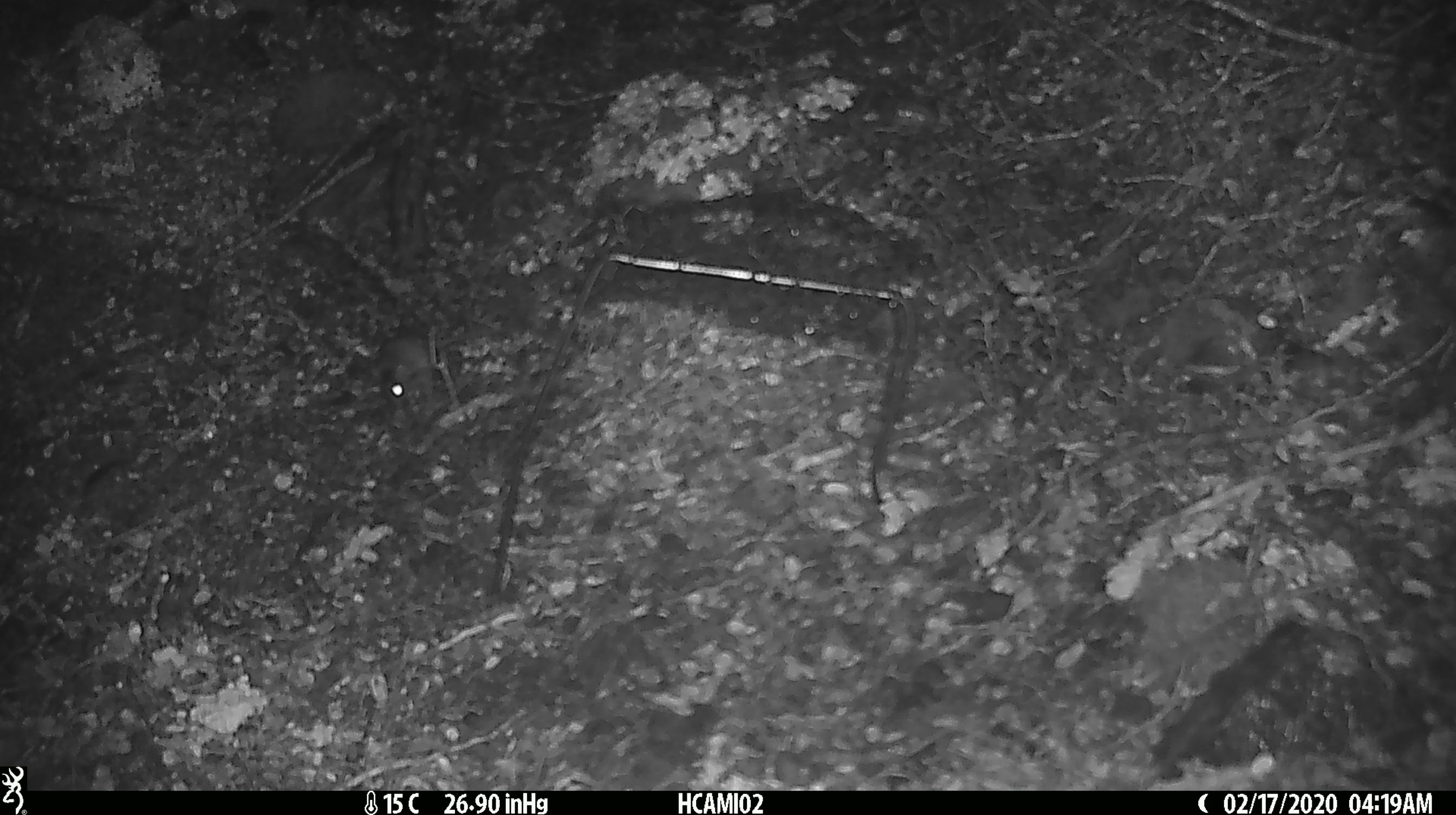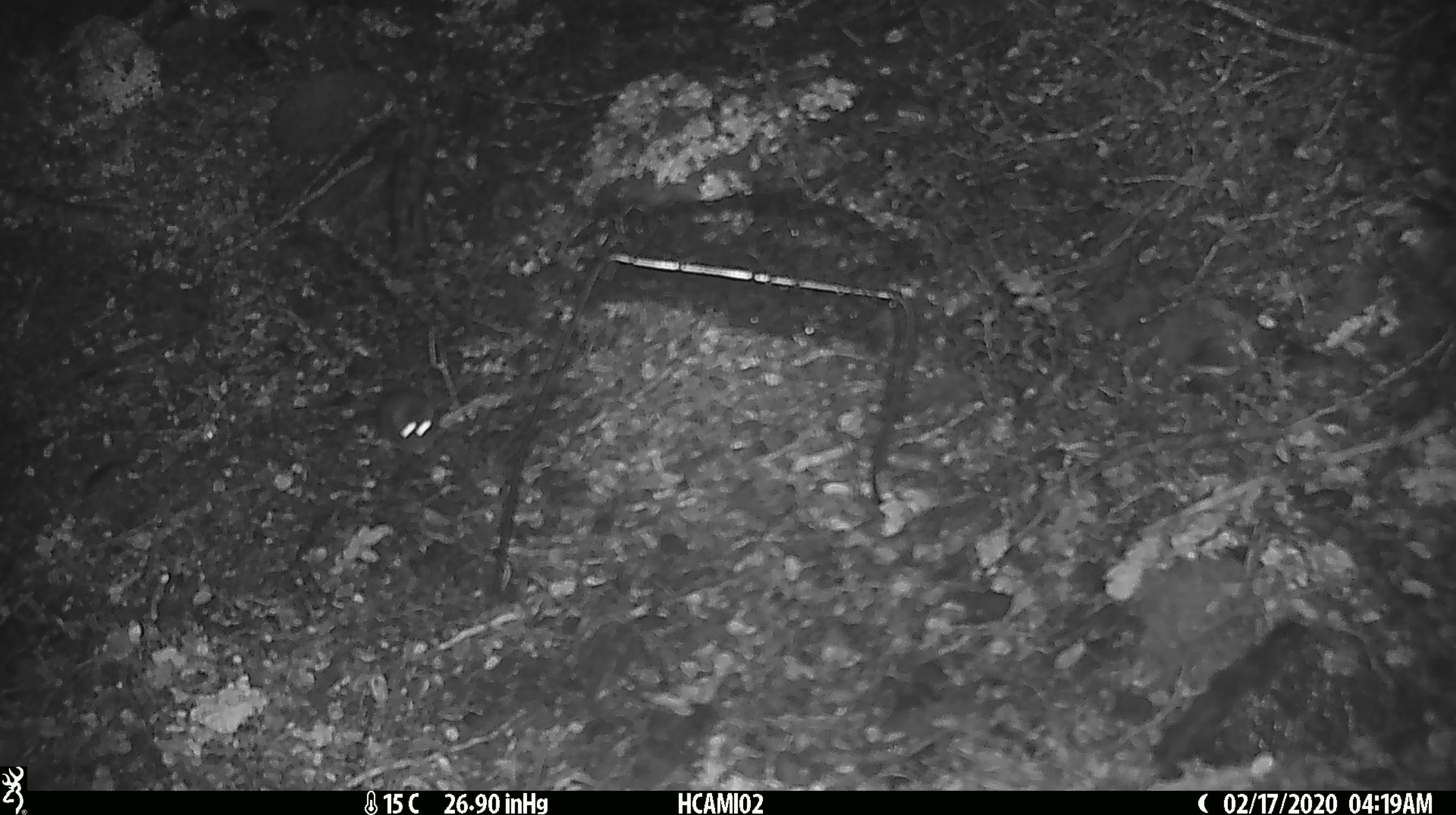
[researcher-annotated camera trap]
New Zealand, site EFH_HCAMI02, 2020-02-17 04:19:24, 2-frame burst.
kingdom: Animalia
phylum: Chordata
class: Mammalia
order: Rodentia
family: Muridae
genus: Mus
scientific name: Mus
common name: mouse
Mouse (Mus).